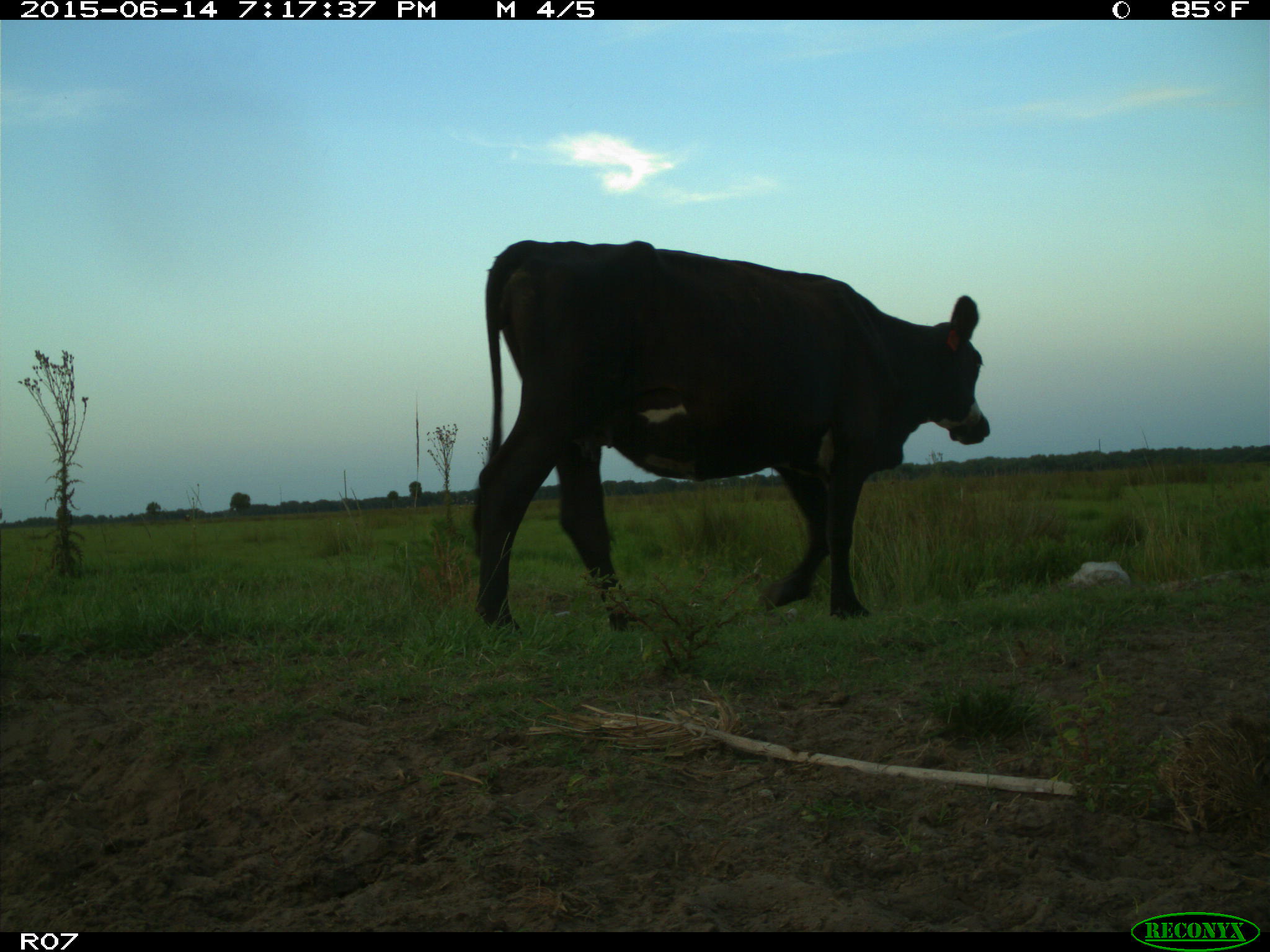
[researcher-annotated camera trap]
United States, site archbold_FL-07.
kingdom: Animalia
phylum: Chordata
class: Mammalia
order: Artiodactyla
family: Bovidae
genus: Bos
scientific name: Bos taurus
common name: domestic cow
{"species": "Bos taurus (domestic cow)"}